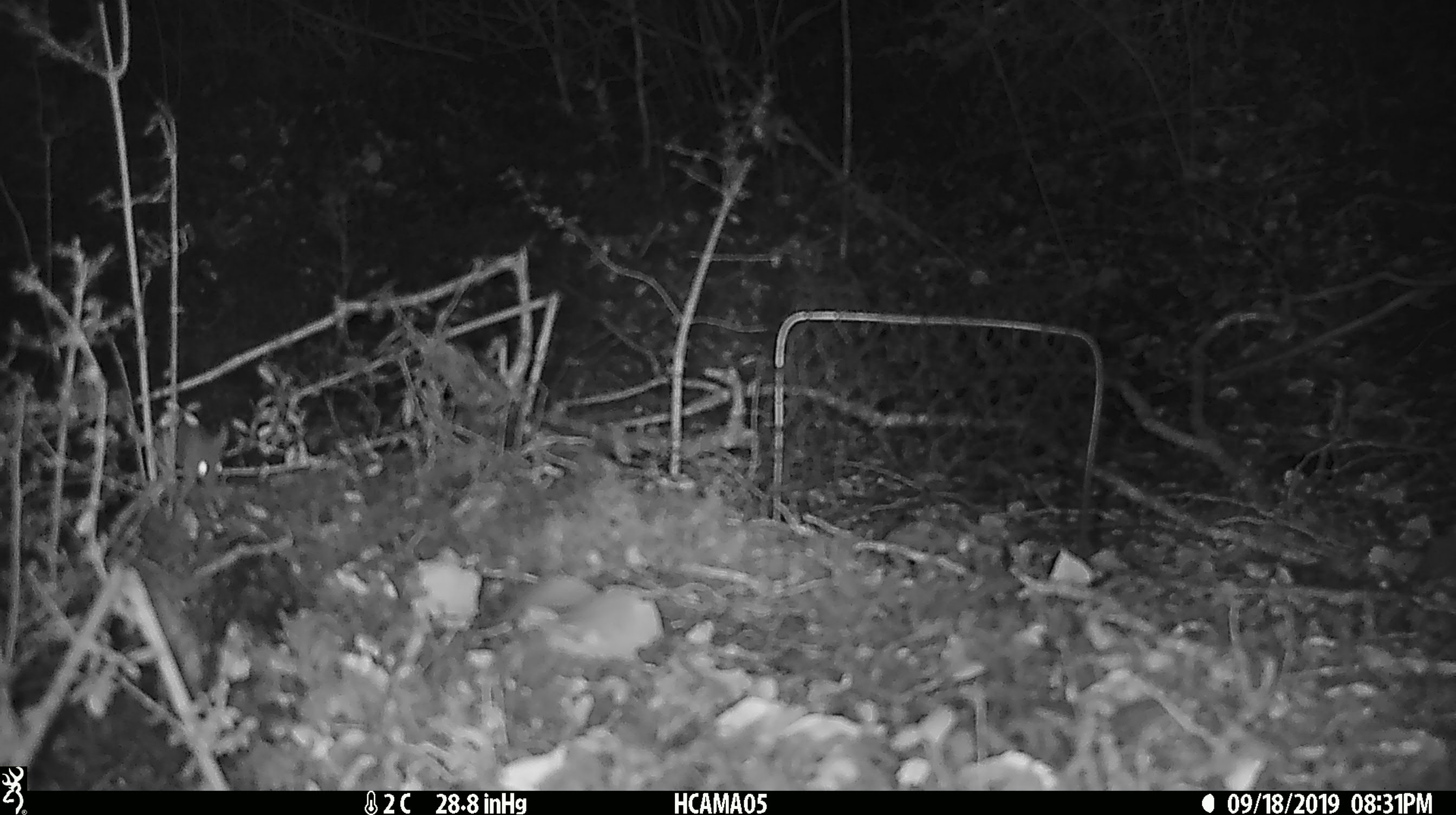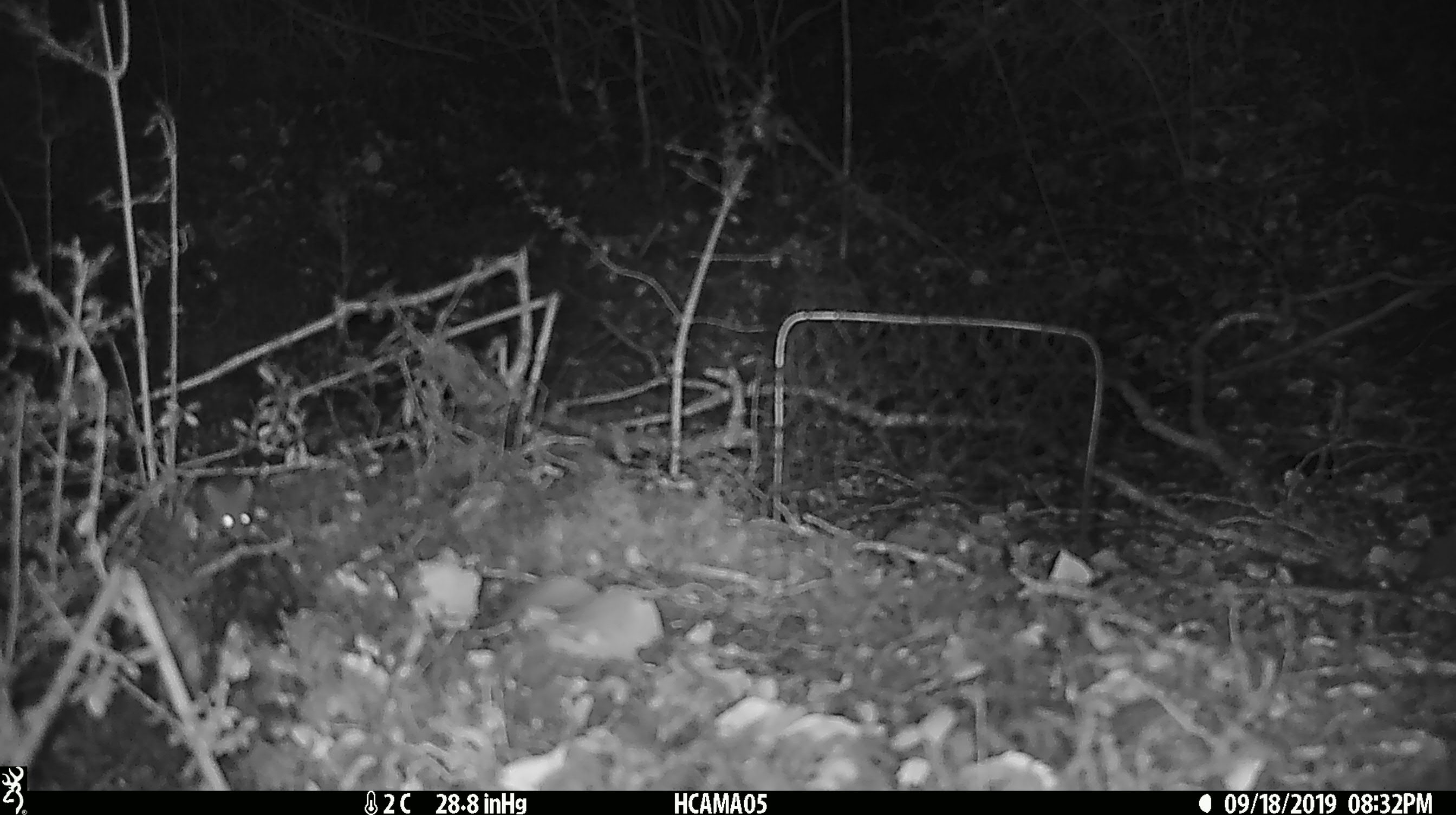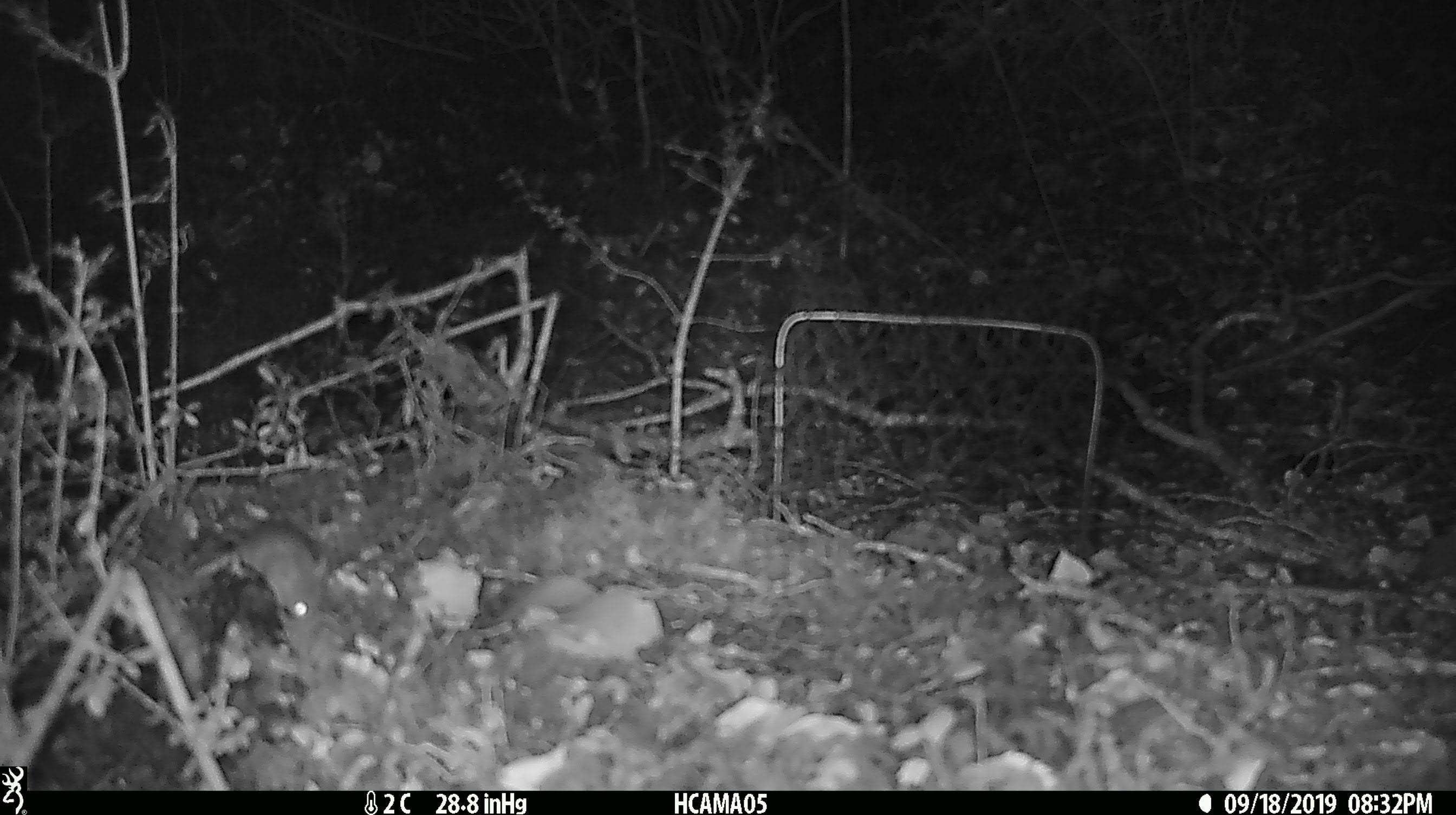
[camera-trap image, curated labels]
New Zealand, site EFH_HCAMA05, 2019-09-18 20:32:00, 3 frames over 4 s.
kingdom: Animalia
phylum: Chordata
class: Mammalia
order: Rodentia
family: Muridae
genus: Mus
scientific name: Mus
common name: mouse